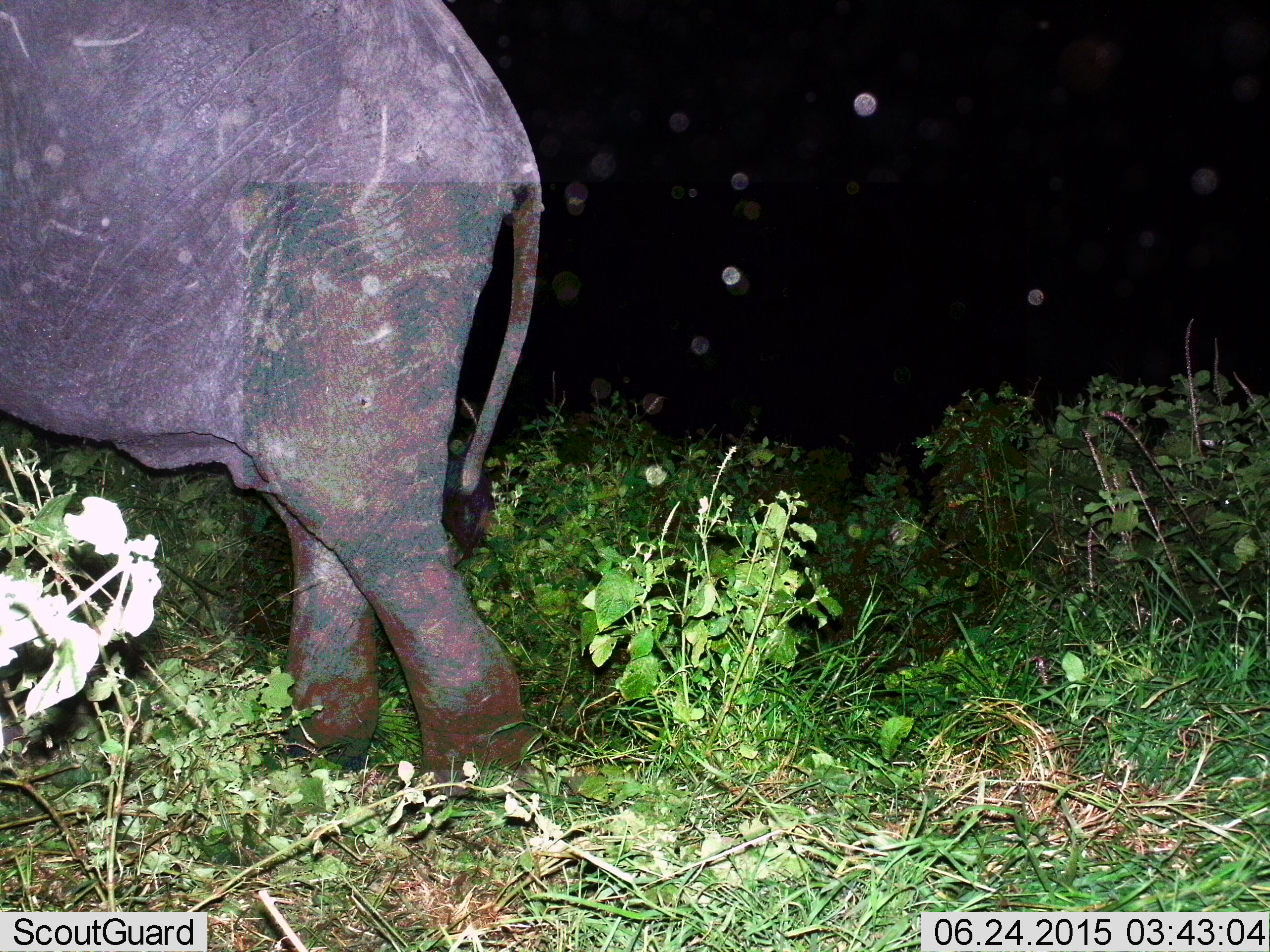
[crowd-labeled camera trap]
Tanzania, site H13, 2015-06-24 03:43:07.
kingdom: Animalia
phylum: Chordata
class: Mammalia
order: Proboscidea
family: Elephantidae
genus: Loxodonta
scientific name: Loxodonta africana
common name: african bush elephant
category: elephant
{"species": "elephant (african bush elephant) (Loxodonta africana)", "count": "1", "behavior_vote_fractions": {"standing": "40%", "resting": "0%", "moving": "60%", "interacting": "0%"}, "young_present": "0%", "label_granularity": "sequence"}